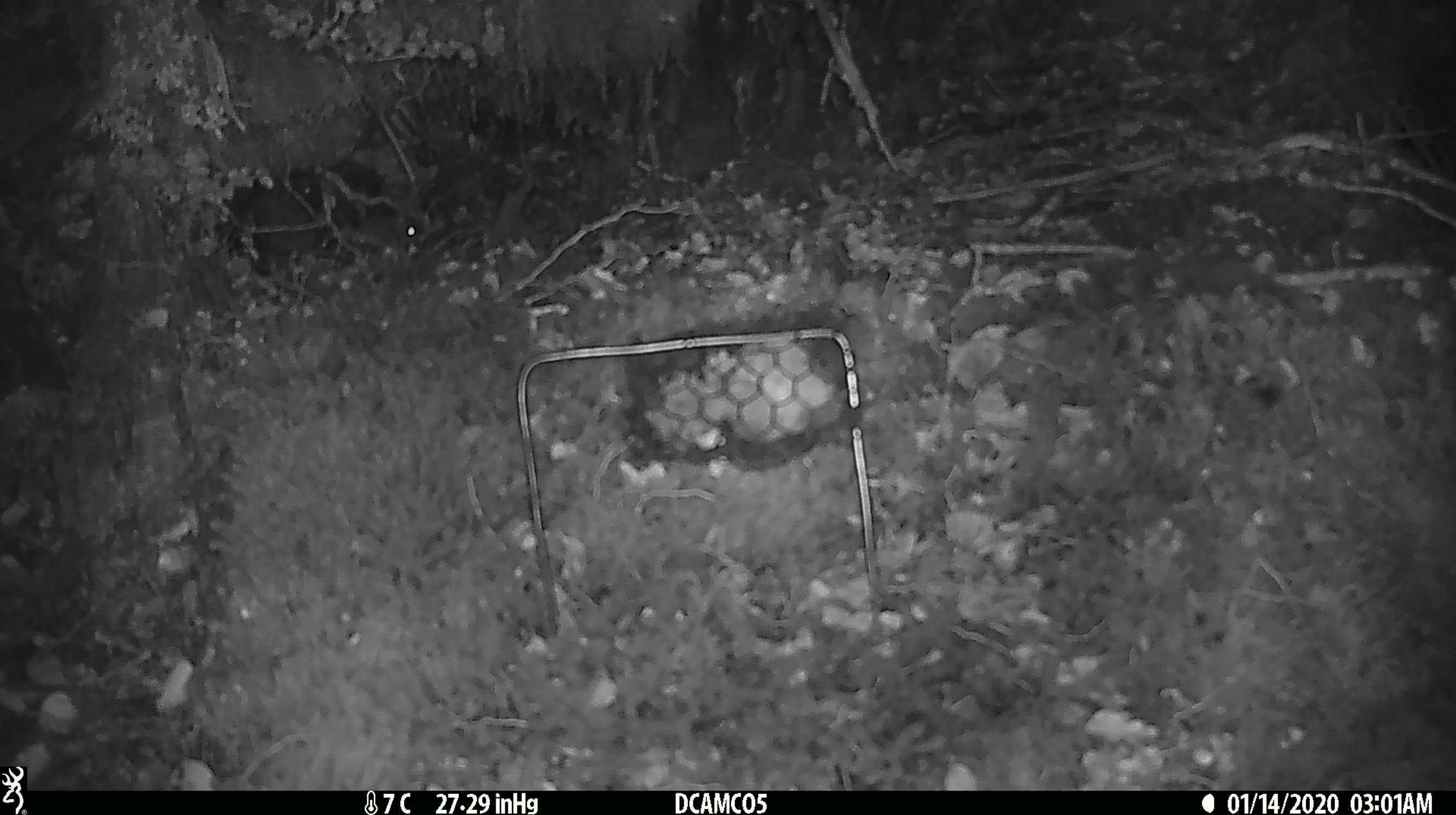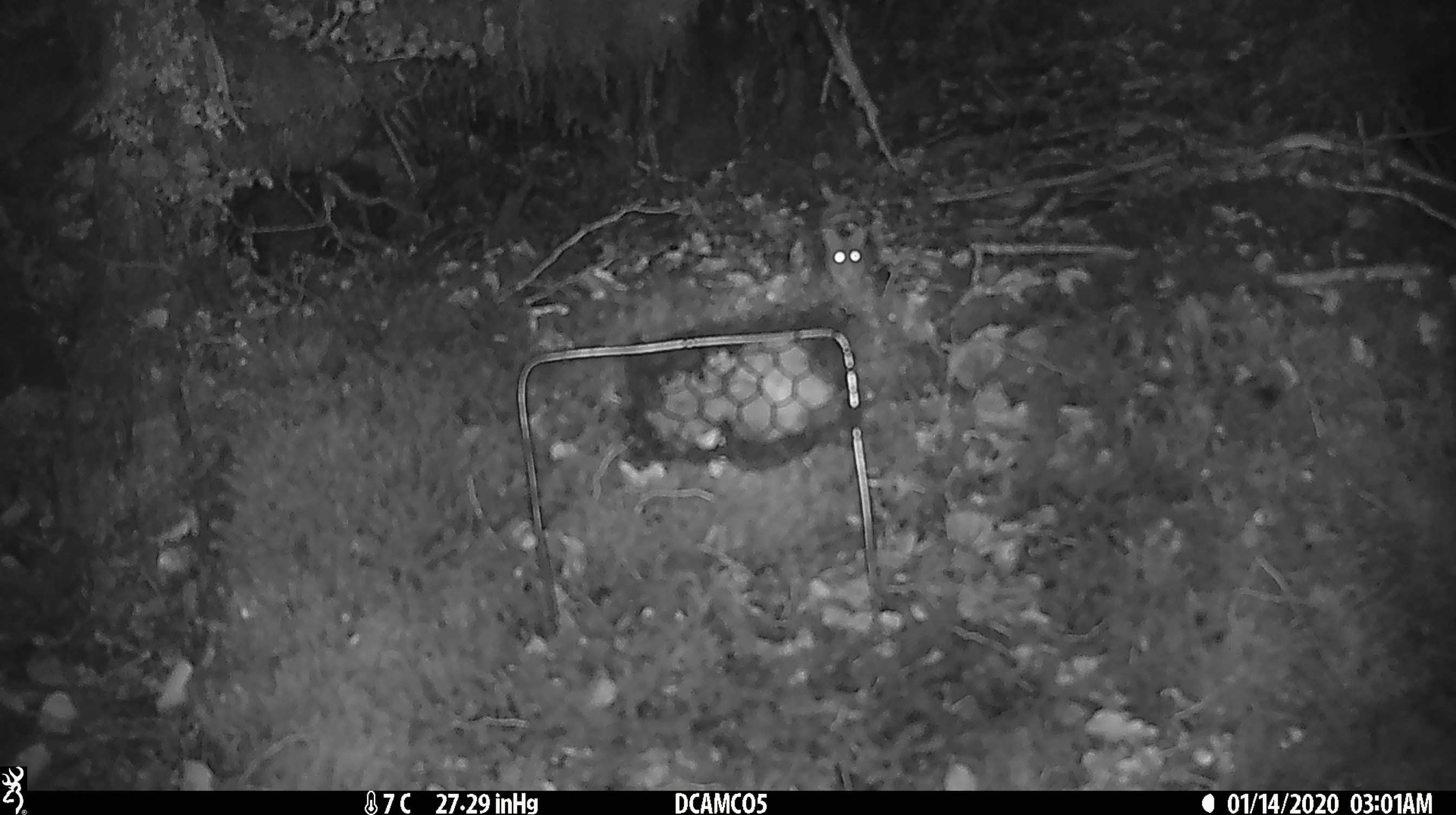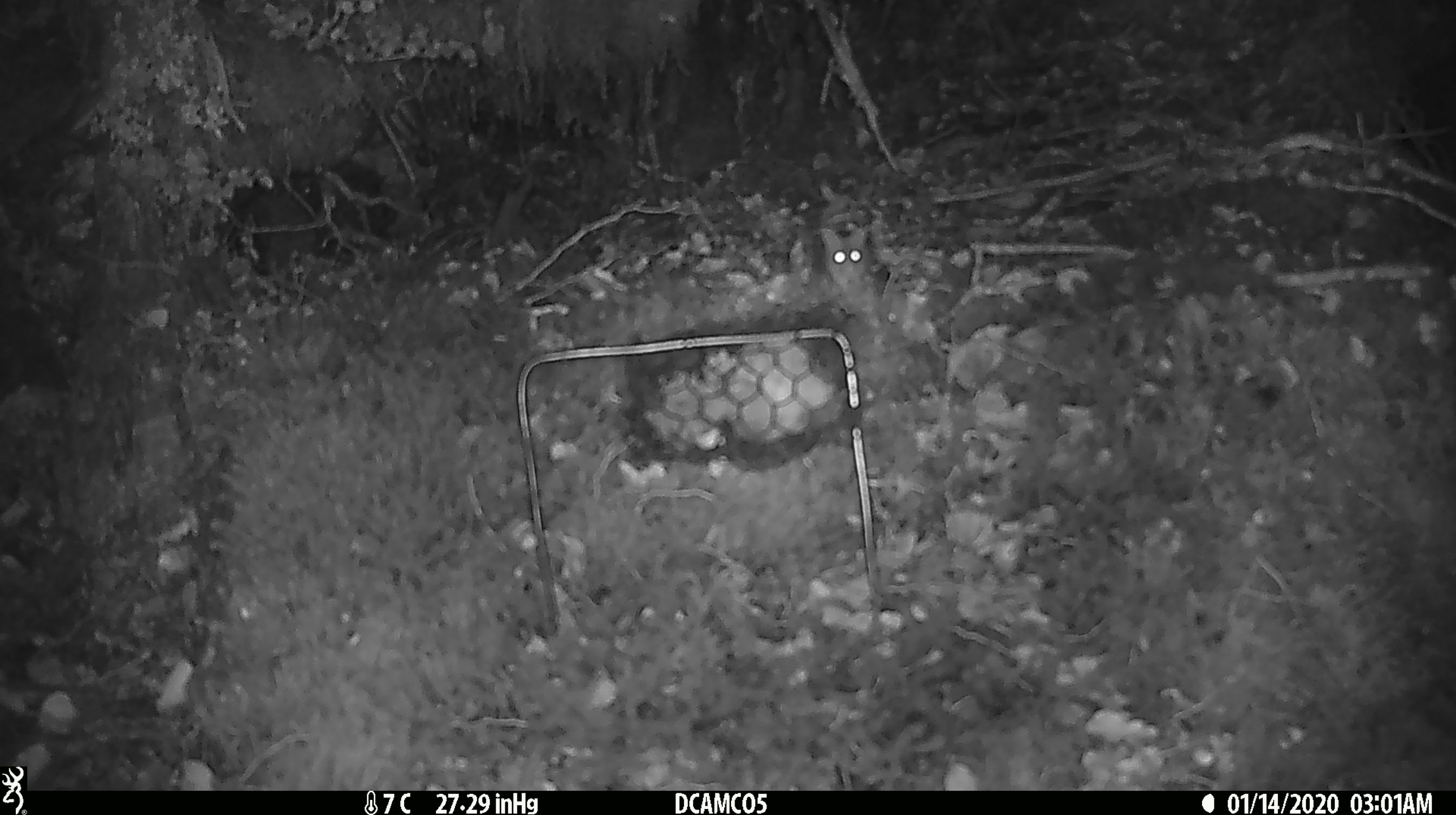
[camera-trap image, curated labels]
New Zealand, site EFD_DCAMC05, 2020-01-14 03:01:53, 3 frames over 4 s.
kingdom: Animalia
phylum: Chordata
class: Mammalia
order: Rodentia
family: Muridae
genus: Mus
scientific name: Mus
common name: mouse